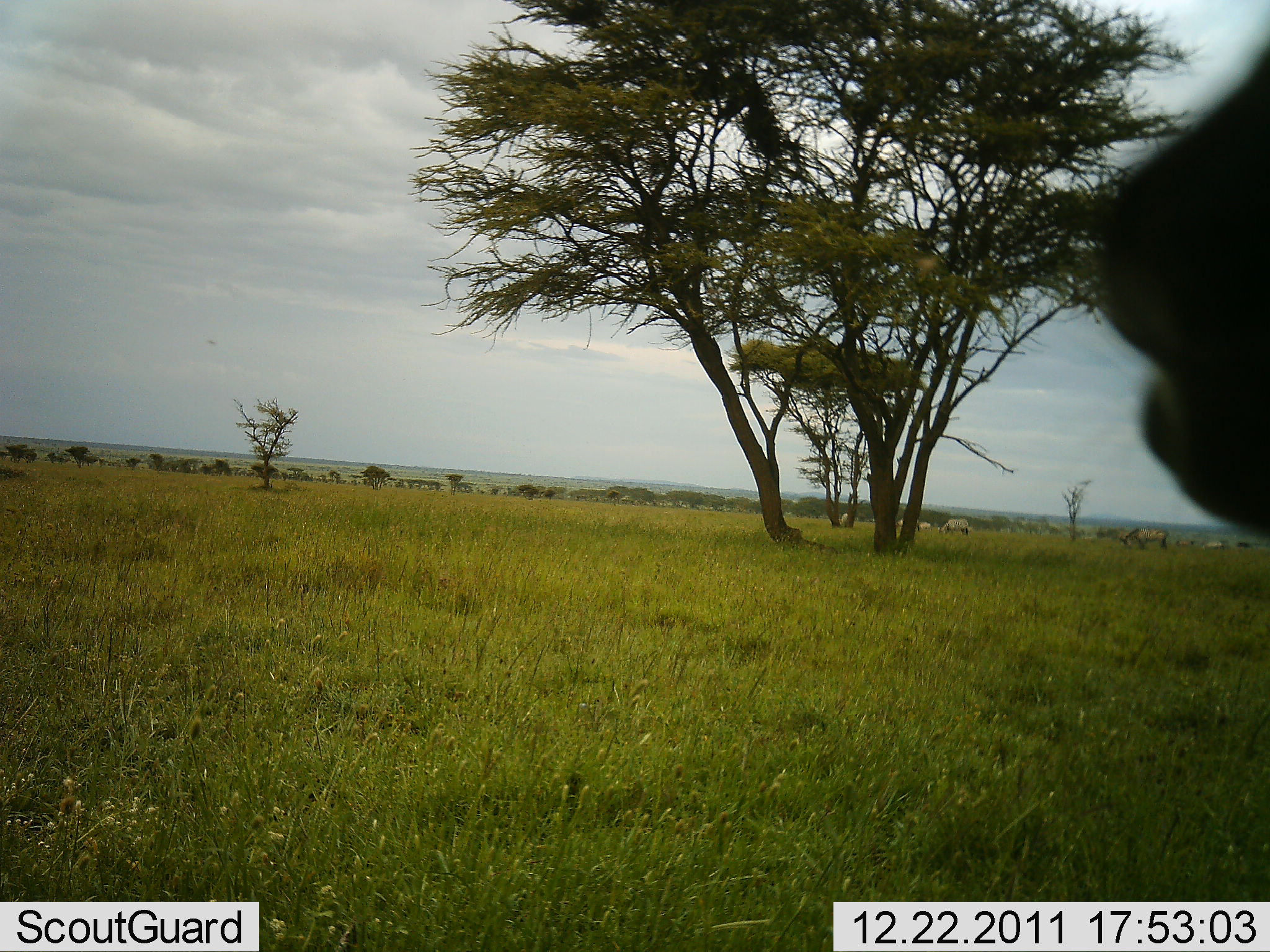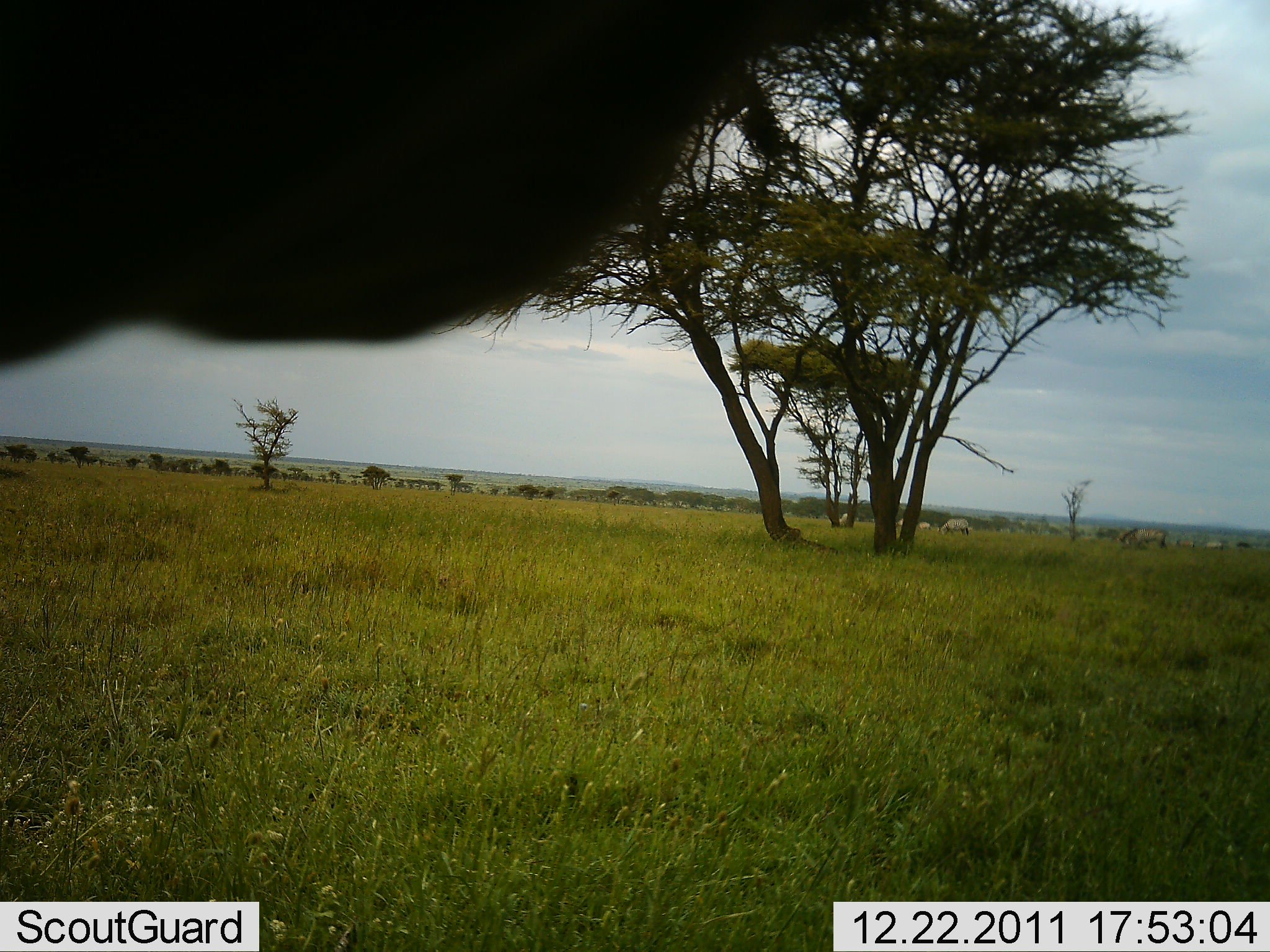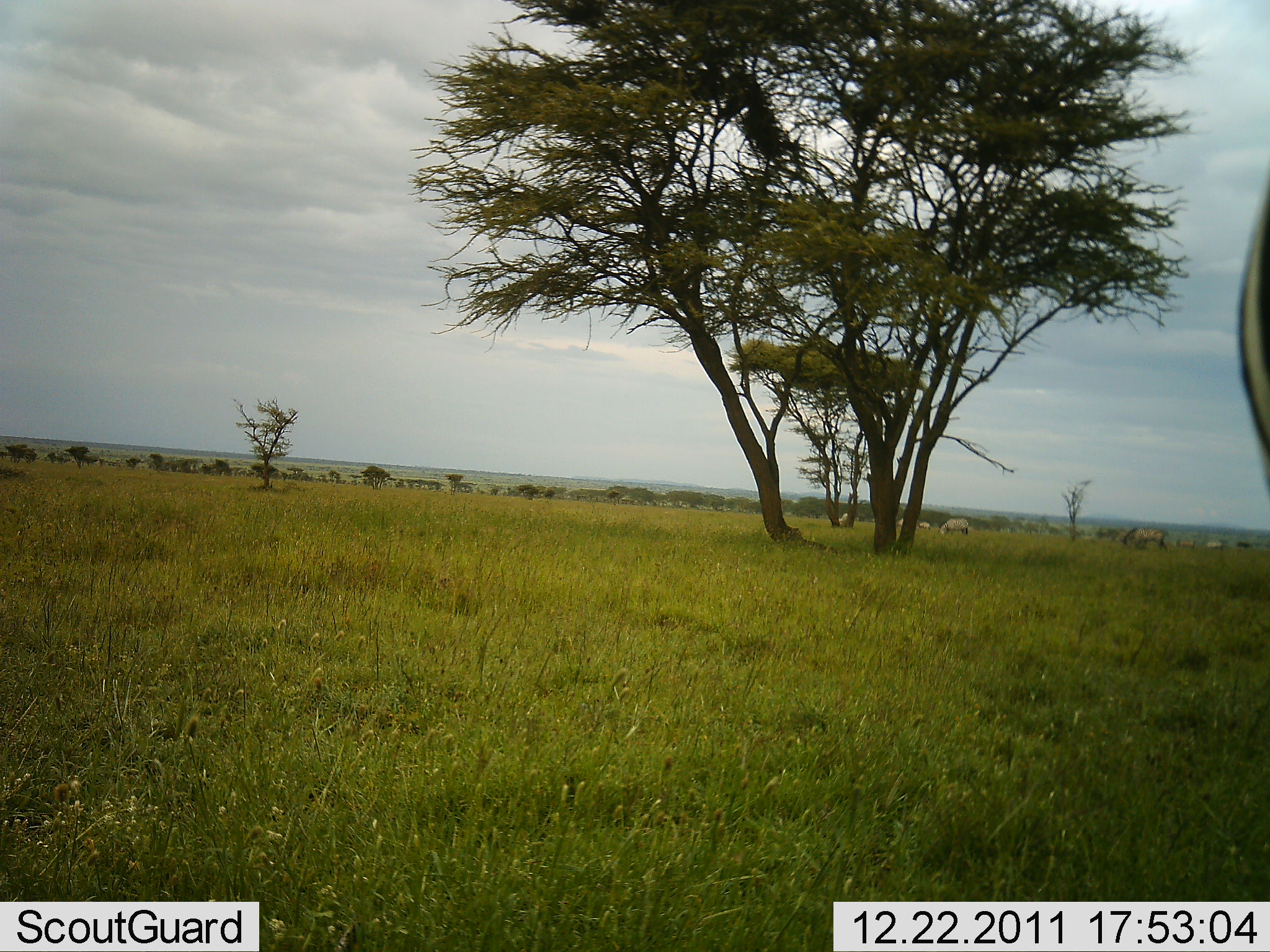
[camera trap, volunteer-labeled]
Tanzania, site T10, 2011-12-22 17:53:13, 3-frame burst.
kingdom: Animalia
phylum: Chordata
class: Mammalia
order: Perissodactyla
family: Equidae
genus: Equus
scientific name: Equus quagga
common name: plains zebra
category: zebra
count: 1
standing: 23%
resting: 0%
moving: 62%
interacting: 8%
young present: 0%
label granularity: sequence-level